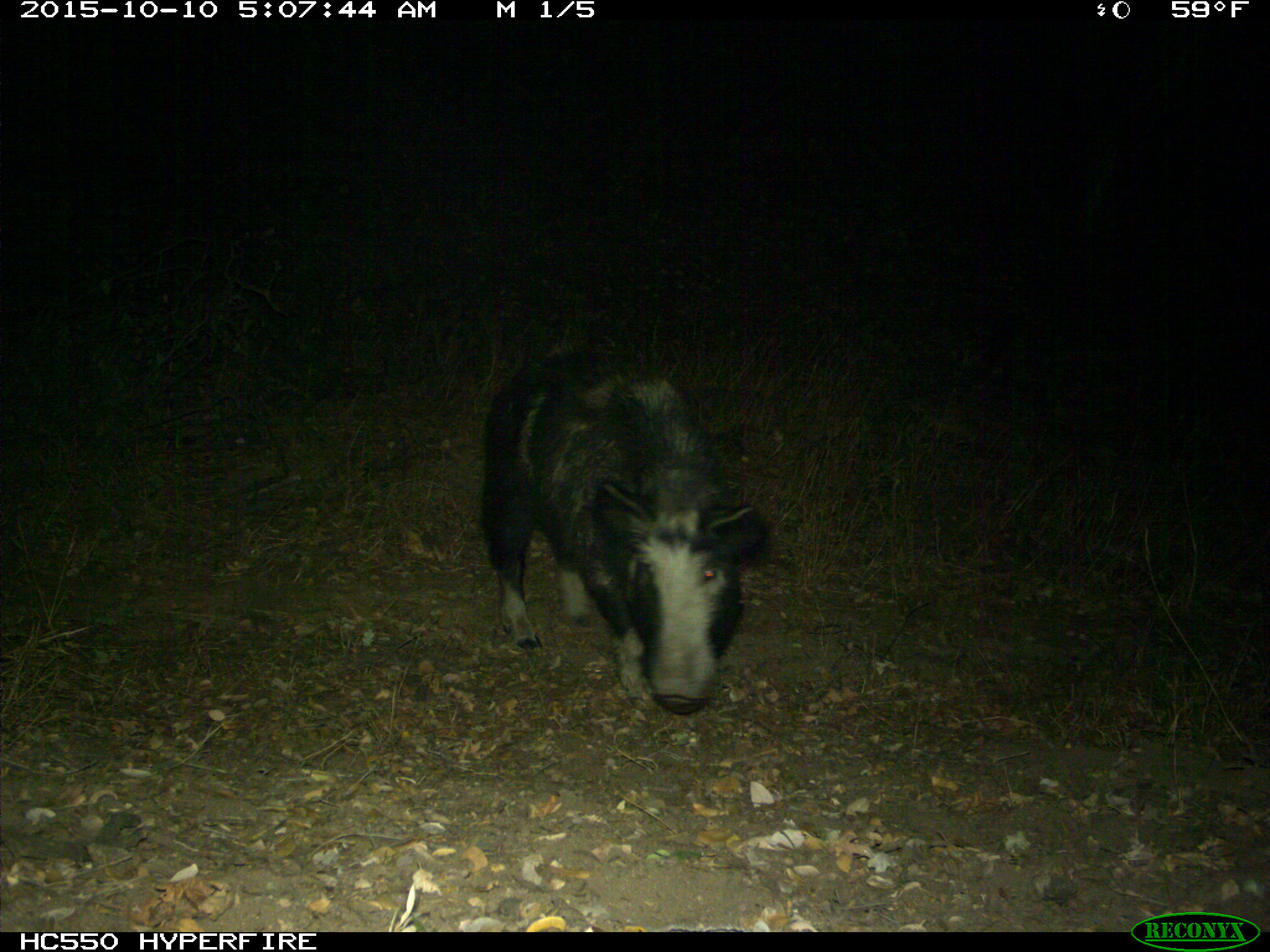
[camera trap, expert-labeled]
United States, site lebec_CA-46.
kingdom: Animalia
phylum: Chordata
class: Mammalia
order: Artiodactyla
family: Suidae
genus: Sus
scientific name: Sus scrofa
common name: wild boar